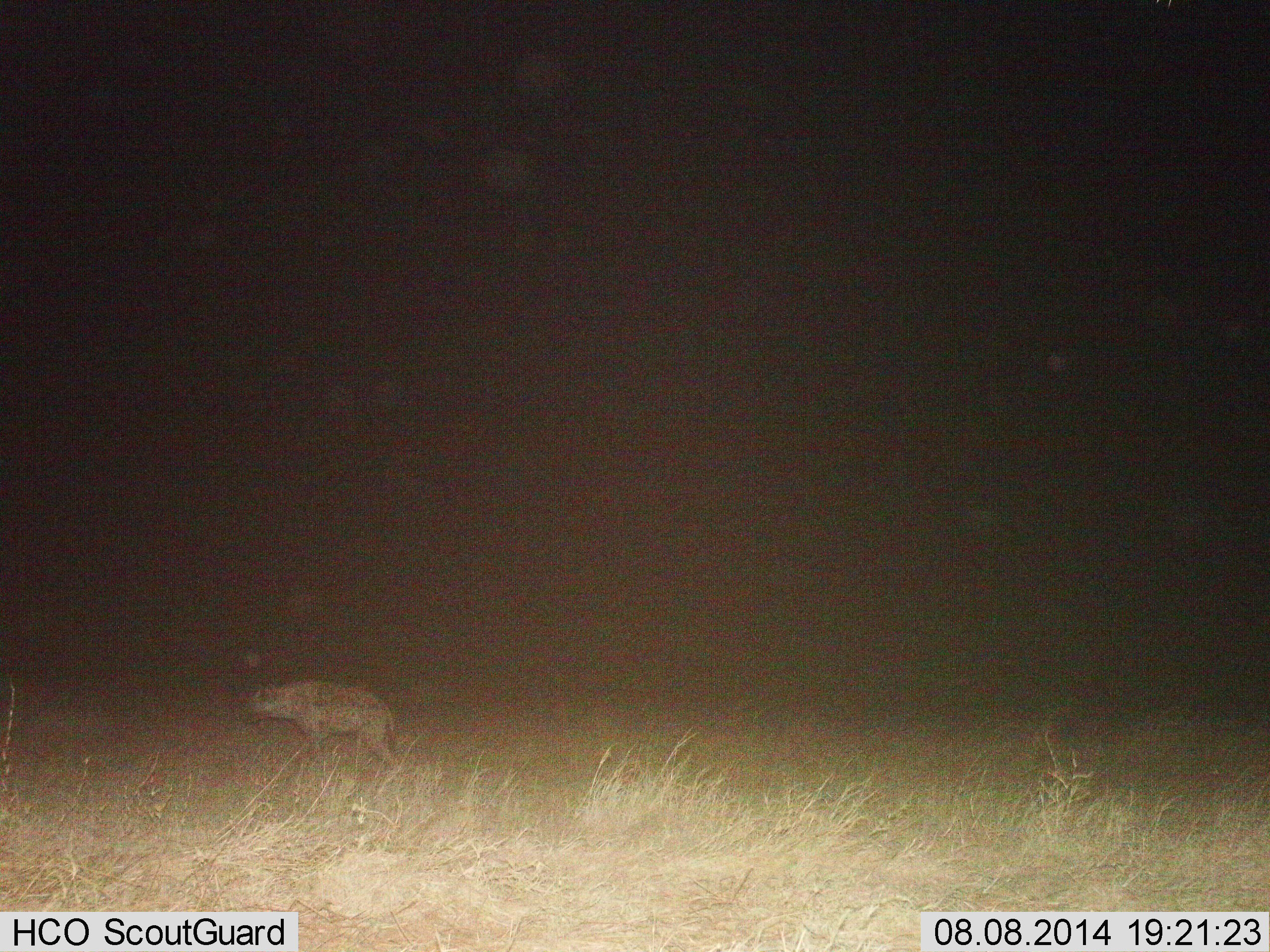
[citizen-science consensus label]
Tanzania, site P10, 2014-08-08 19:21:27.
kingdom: Animalia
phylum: Chordata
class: Mammalia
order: Carnivora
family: Hyaenidae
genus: Crocuta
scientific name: Crocuta crocuta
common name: spotted hyena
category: hyenaspotted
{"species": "hyenaspotted (spotted hyena) (Crocuta crocuta)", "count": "1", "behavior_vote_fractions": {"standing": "20%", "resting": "0%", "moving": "80%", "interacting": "0%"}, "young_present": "0%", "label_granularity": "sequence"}